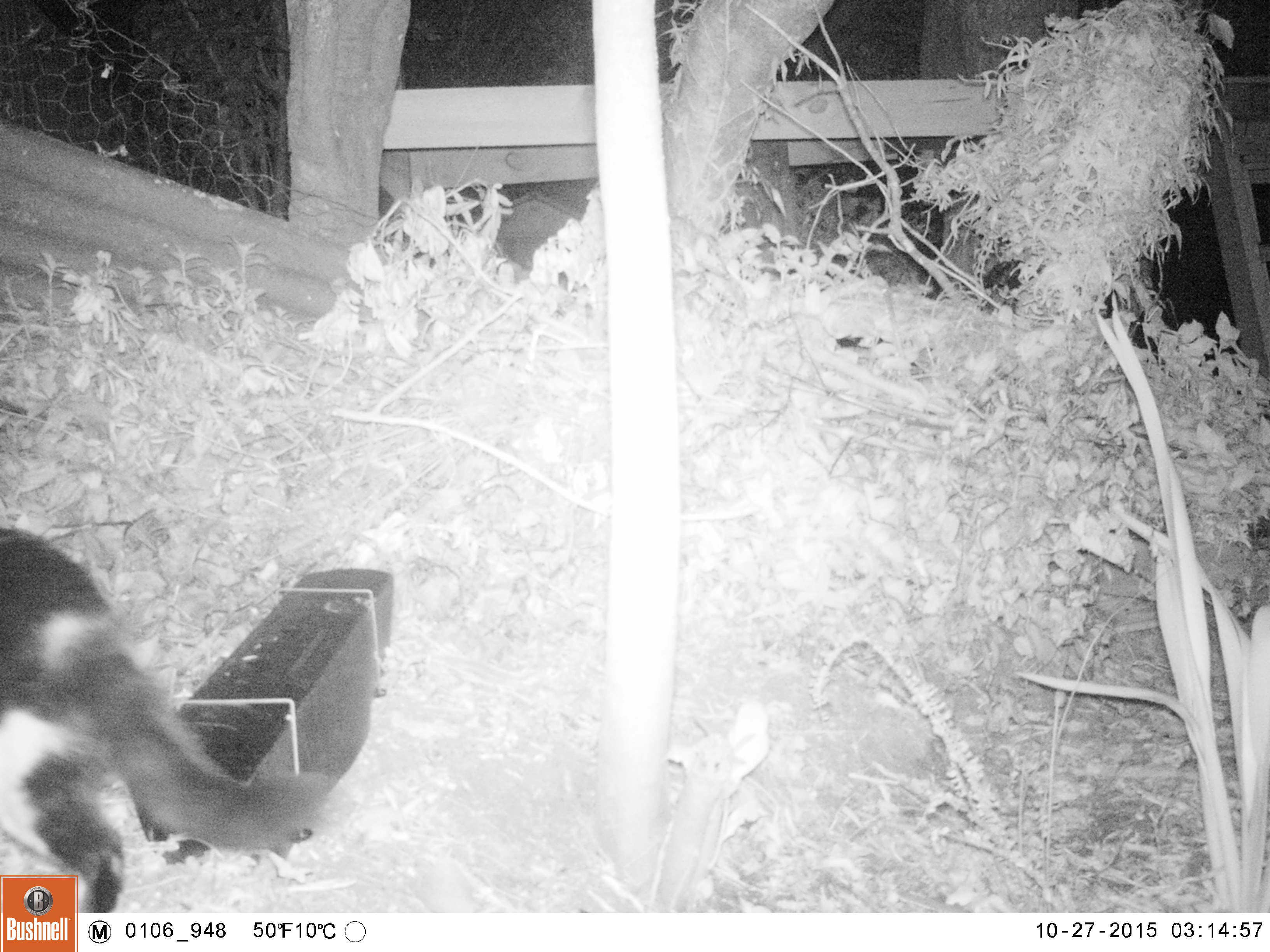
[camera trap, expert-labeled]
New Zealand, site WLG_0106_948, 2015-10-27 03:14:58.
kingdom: Animalia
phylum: Chordata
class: Mammalia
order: Carnivora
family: Felidae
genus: Felis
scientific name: Felis catus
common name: domestic cat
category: cat